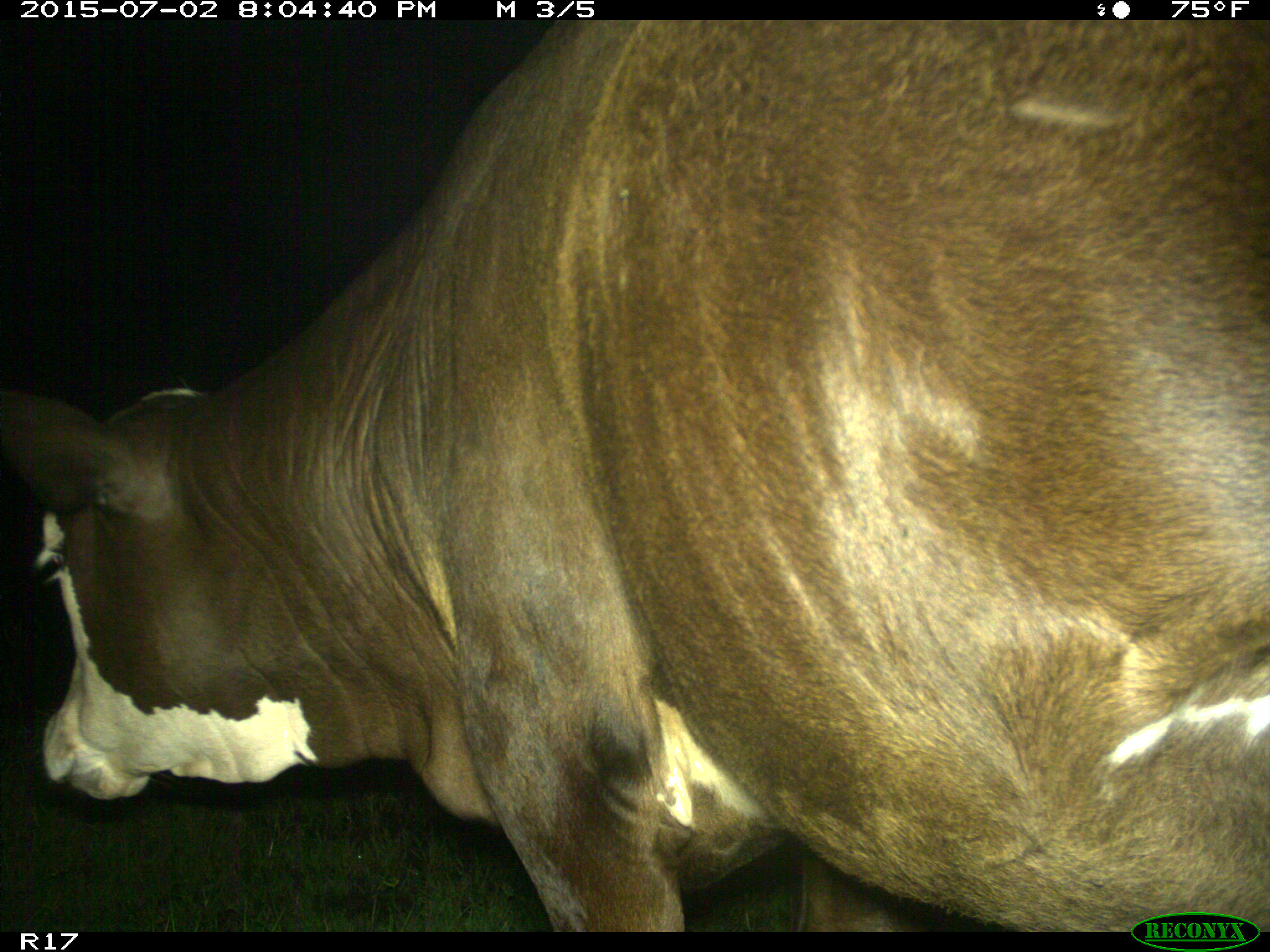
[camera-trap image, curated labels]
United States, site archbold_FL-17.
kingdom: Animalia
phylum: Chordata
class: Mammalia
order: Artiodactyla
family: Bovidae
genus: Bos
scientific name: Bos taurus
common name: domestic cow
Bos taurus (domestic cow).